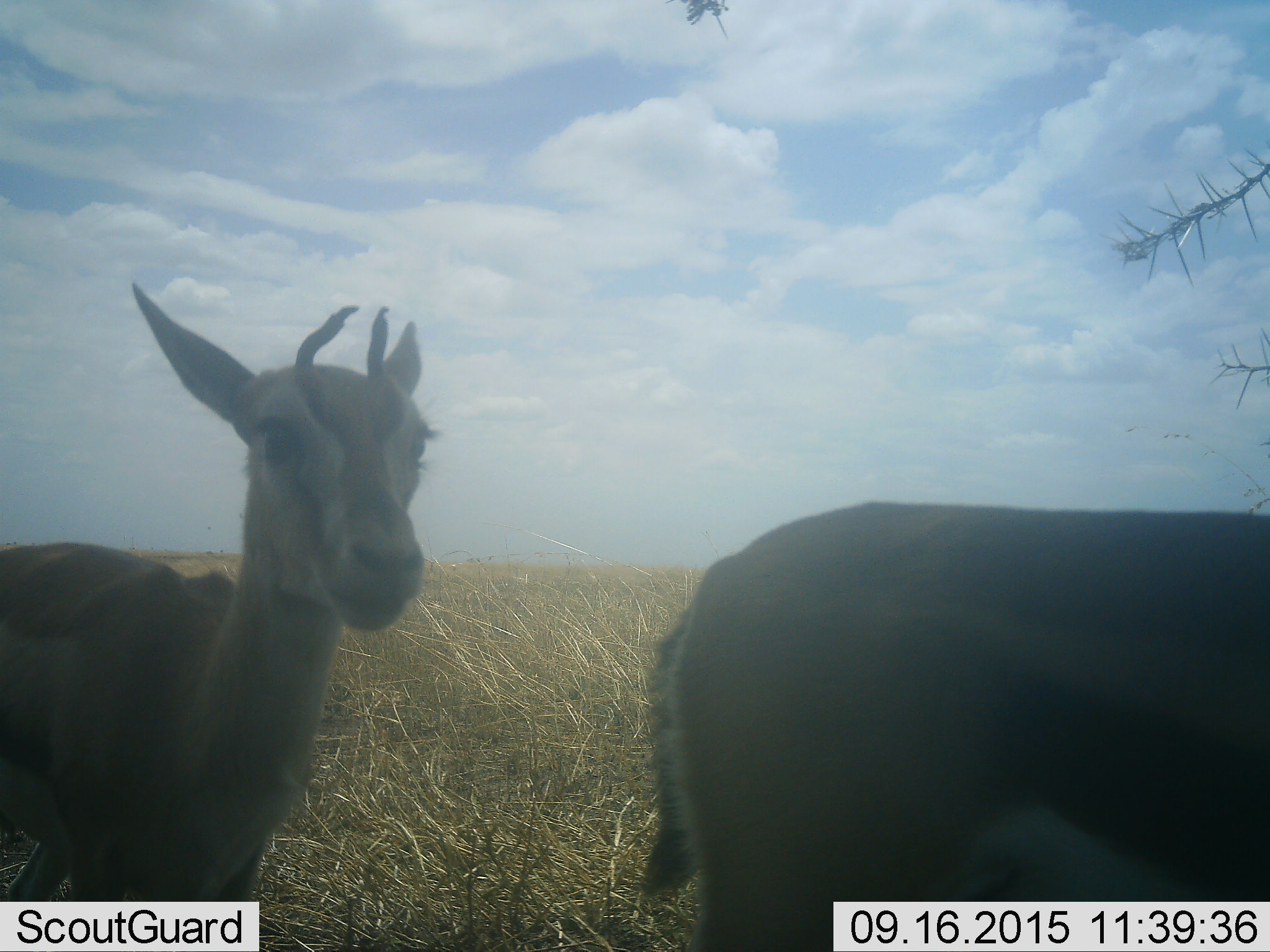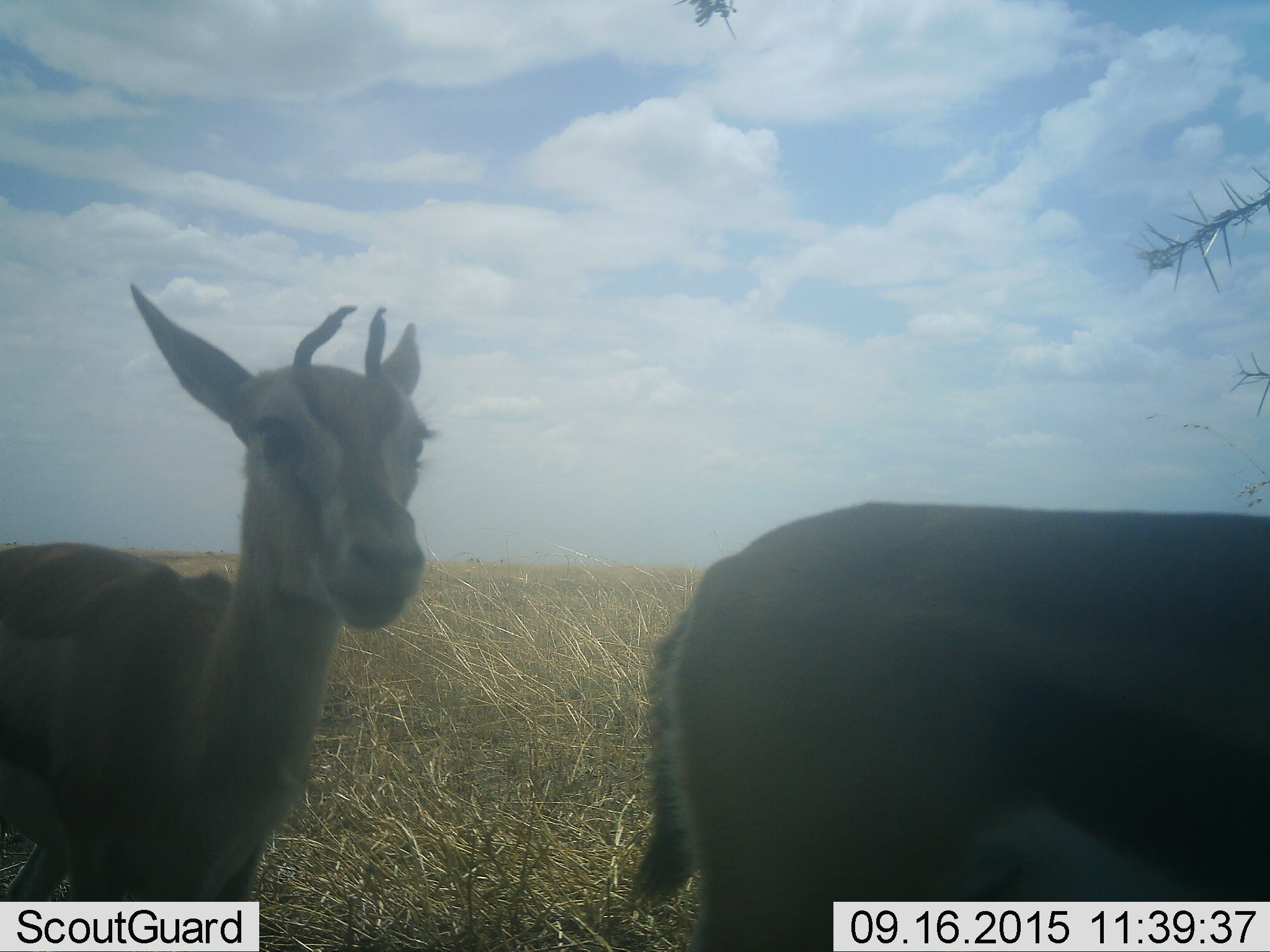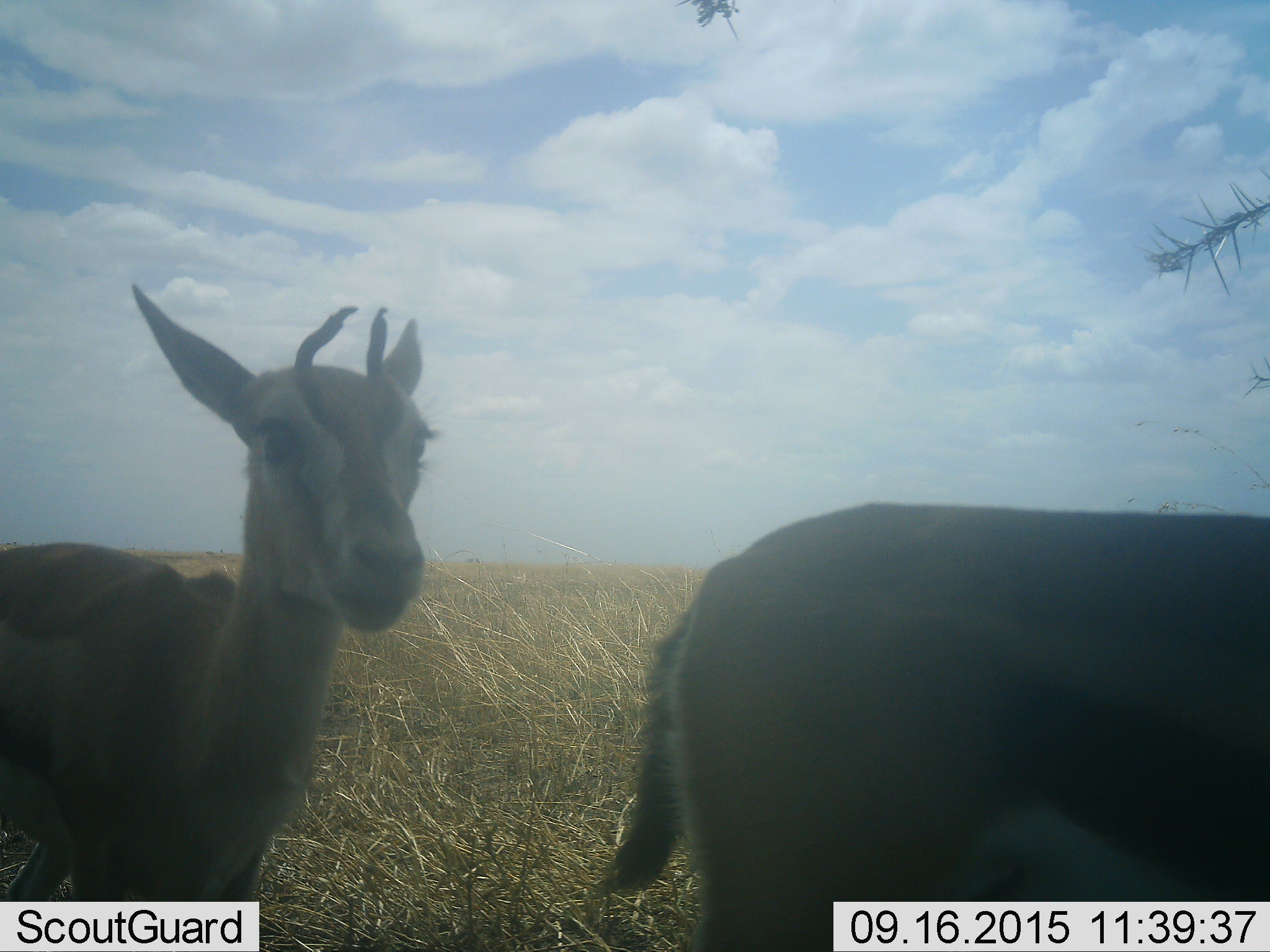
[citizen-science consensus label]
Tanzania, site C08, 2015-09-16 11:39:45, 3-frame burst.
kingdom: Animalia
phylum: Chordata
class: Mammalia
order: Artiodactyla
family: Bovidae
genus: Eudorcas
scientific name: Eudorcas thomsonii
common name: thomson's gazelle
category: gazellethomsons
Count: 2.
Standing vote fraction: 80%.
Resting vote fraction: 0%.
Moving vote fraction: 20%.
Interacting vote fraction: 7%.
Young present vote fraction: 13%.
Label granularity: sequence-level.